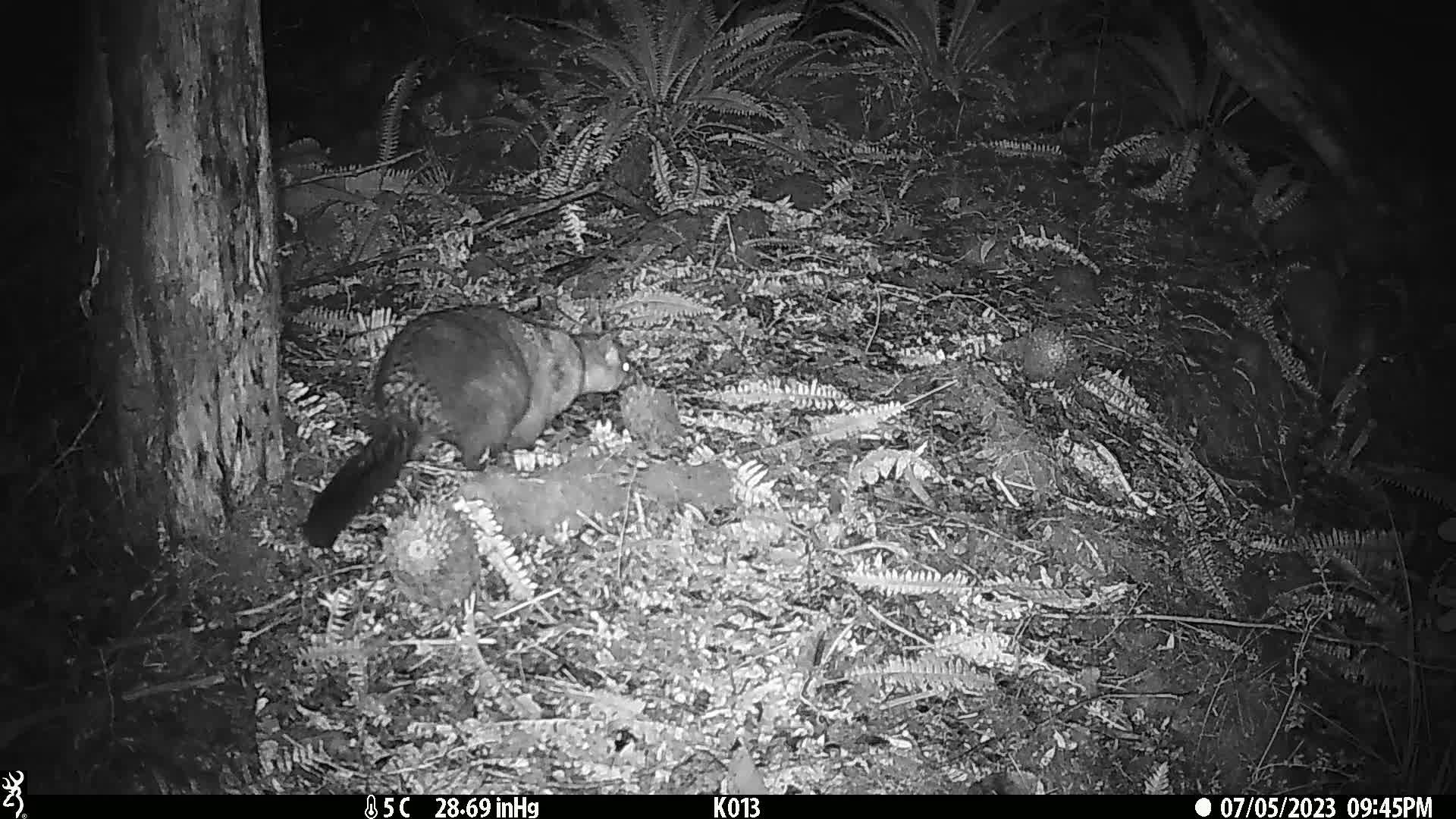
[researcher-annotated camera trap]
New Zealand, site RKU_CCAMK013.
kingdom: Animalia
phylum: Chordata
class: Mammalia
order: Diprotodontia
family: Phalangeridae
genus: Trichosurus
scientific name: Trichosurus vulpecula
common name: common brushtail possum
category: possum